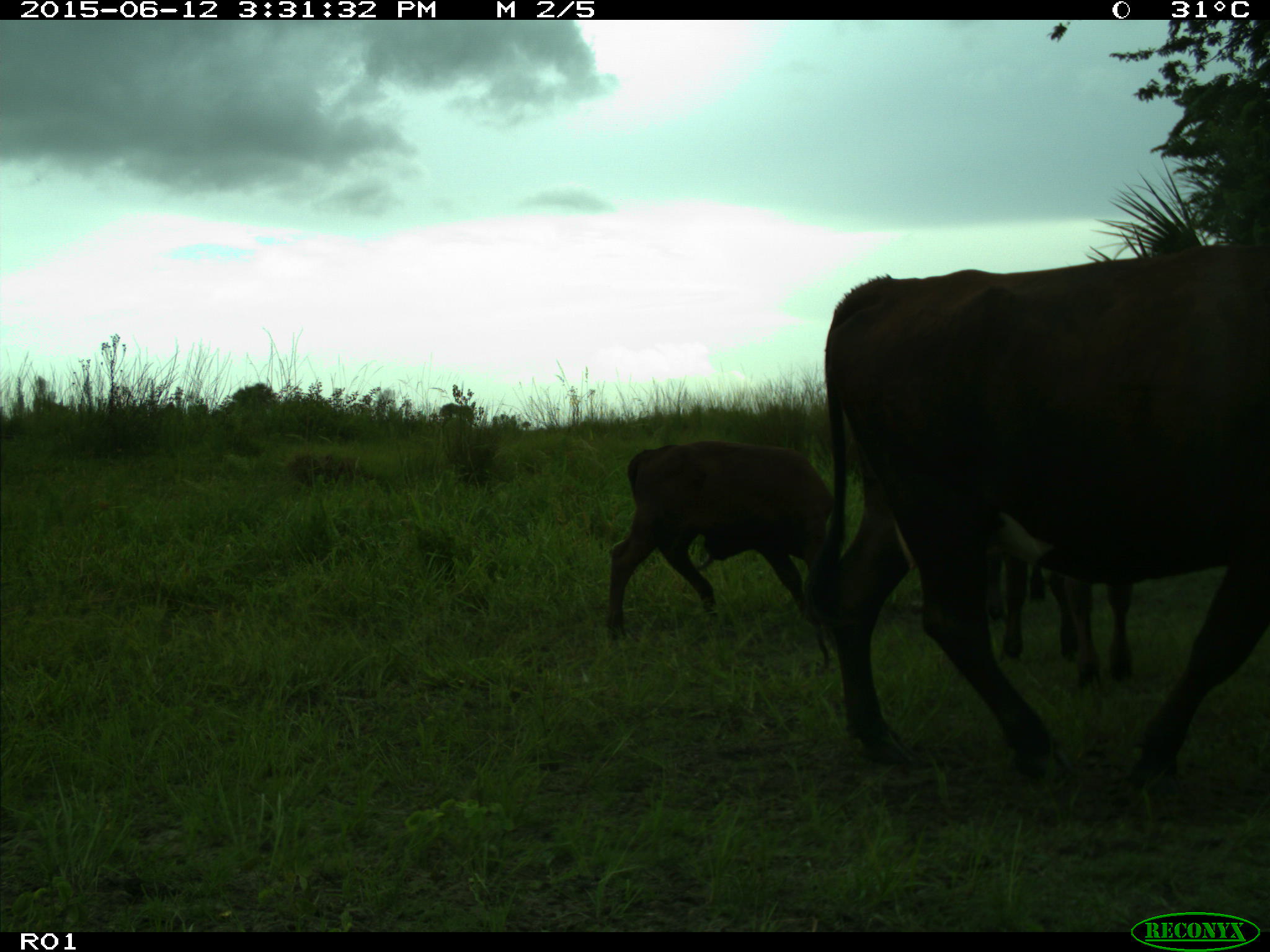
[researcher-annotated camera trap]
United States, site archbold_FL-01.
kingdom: Animalia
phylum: Chordata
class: Mammalia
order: Artiodactyla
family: Bovidae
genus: Bos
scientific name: Bos taurus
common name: domestic cow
Bos taurus (domestic cow).